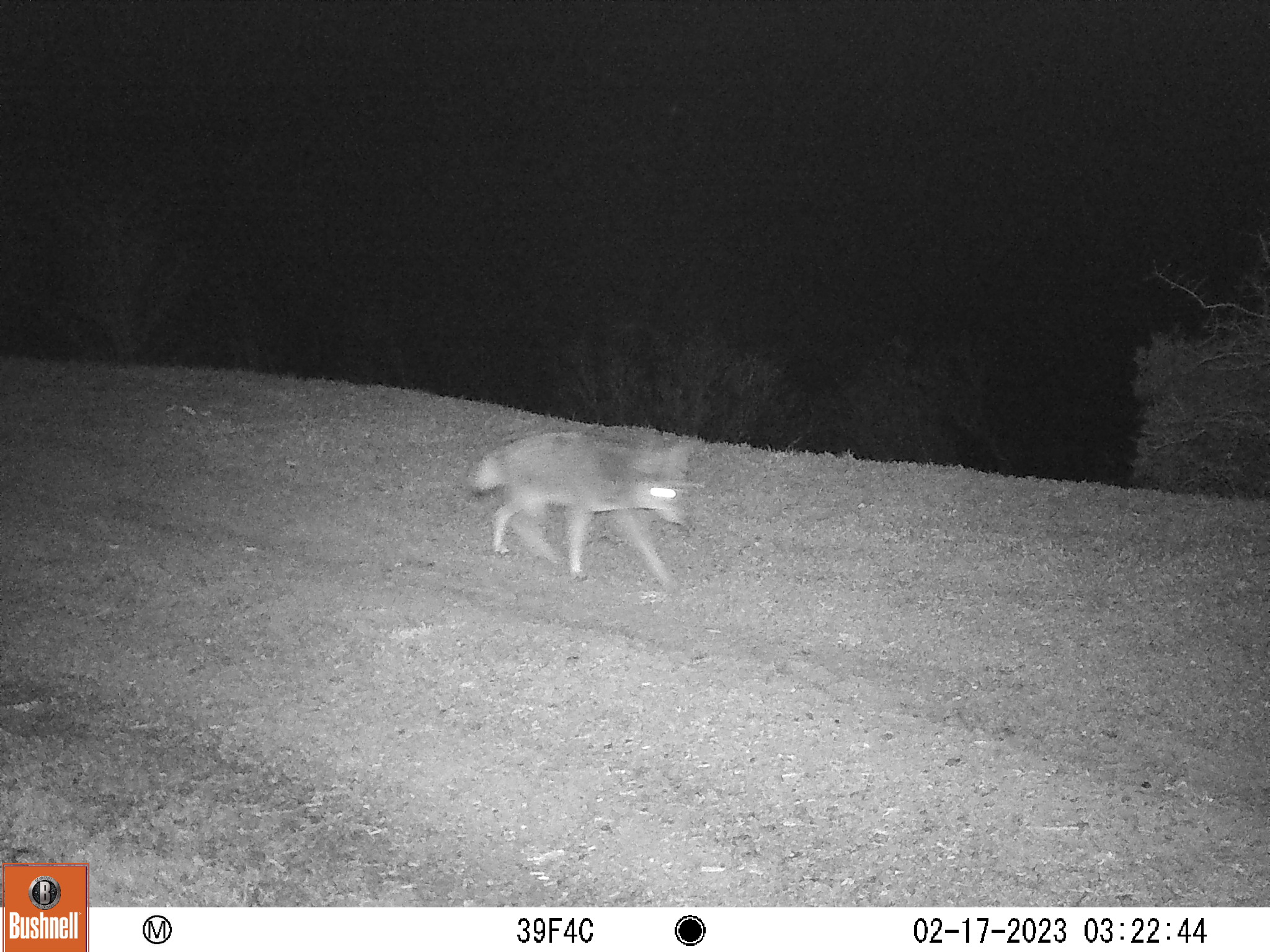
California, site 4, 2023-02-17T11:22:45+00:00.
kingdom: Animalia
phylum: Chordata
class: Mammalia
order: Carnivora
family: Canidae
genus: Canis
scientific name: Canis latrans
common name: coyote